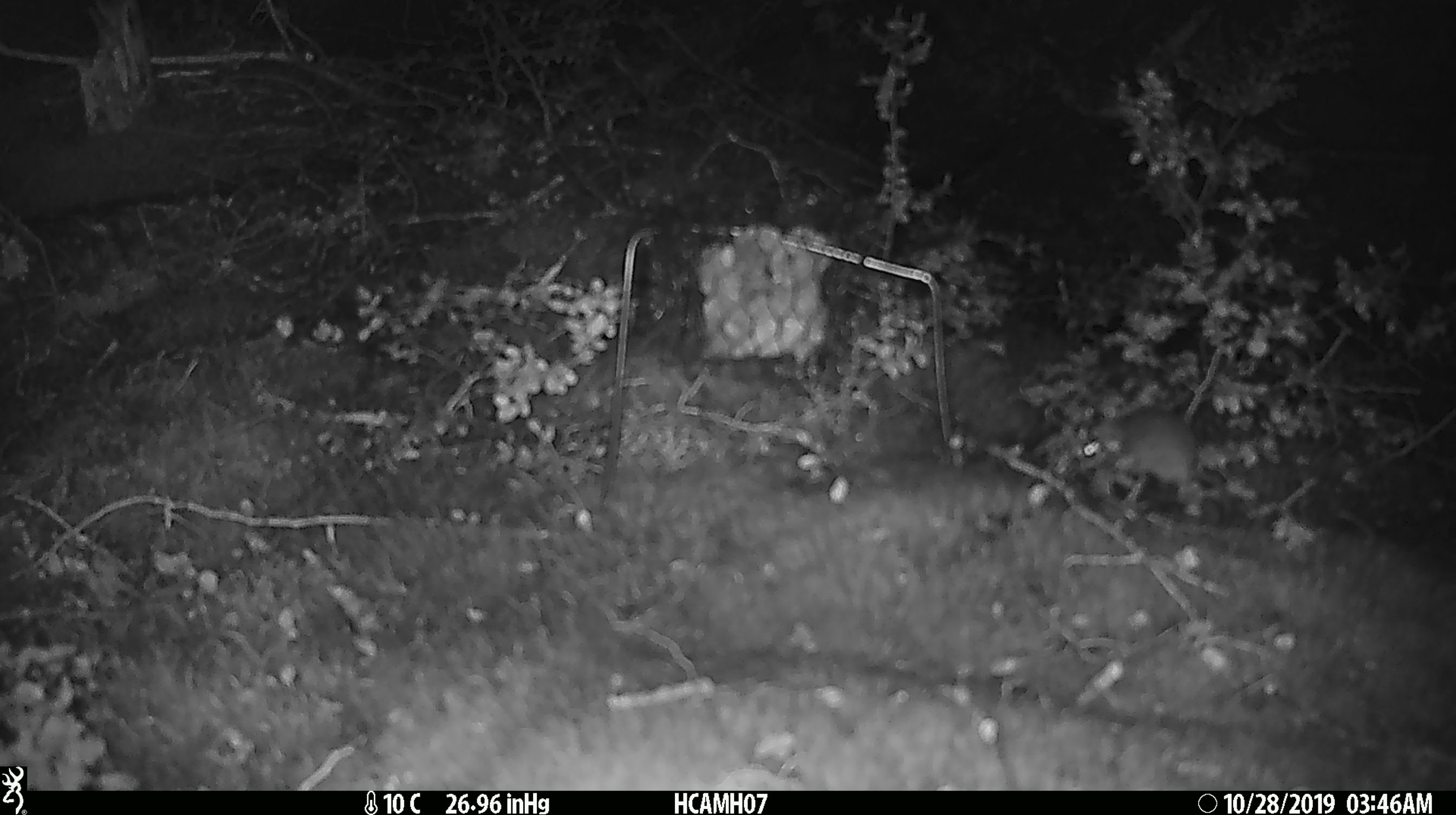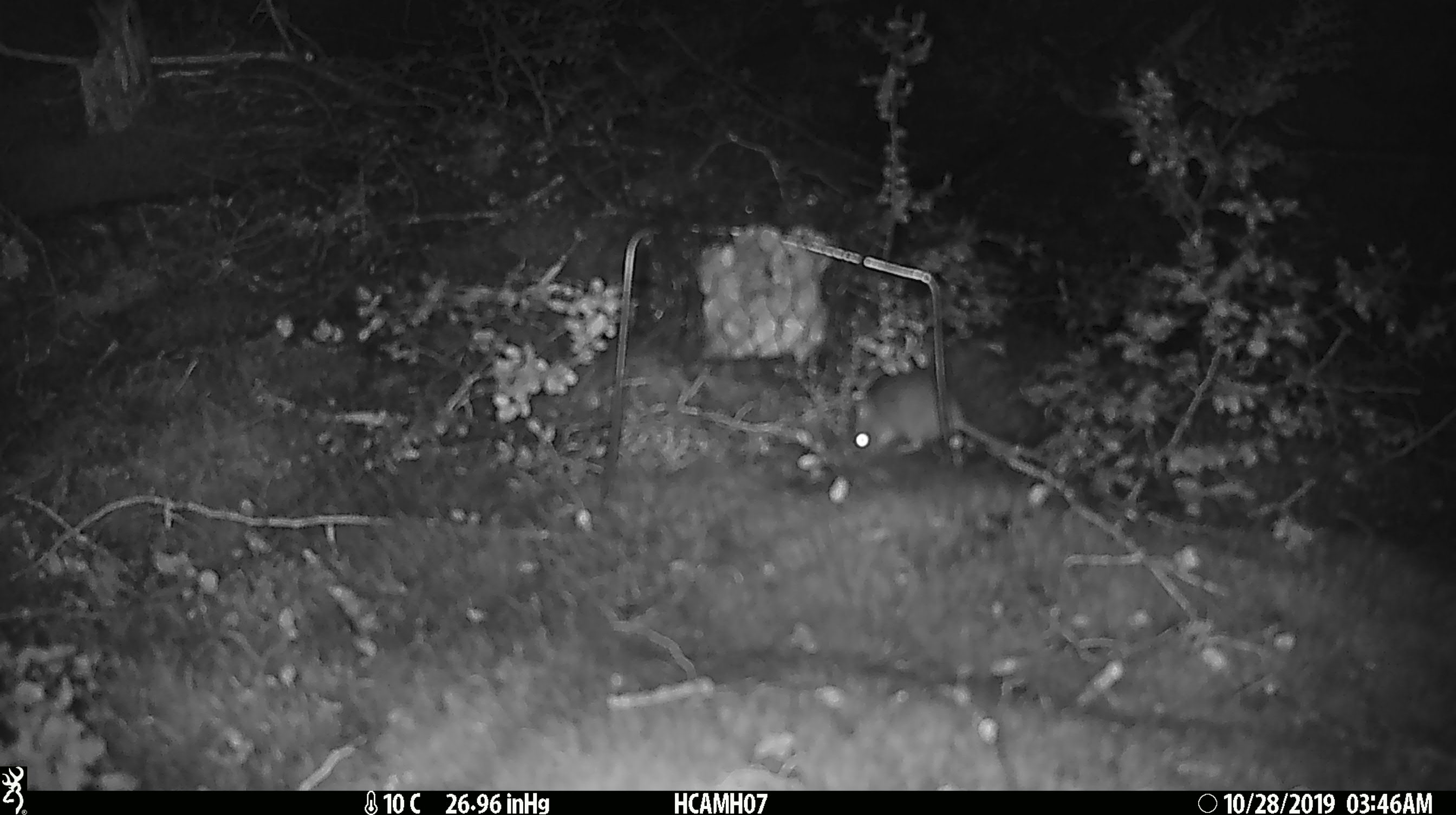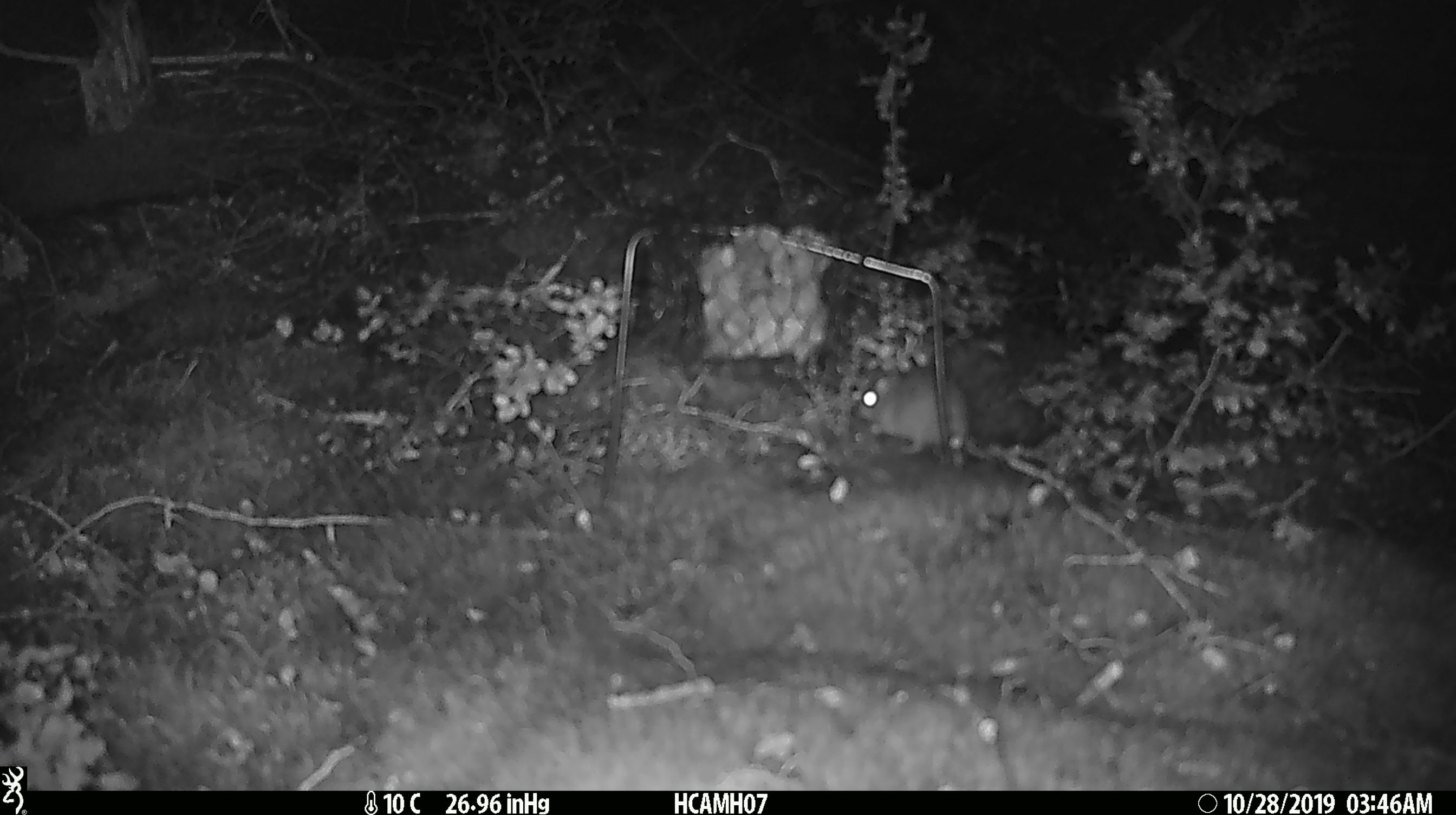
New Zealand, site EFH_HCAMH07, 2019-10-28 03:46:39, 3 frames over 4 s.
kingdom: Animalia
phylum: Chordata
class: Mammalia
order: Rodentia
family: Muridae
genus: Mus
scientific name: Mus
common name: mouse